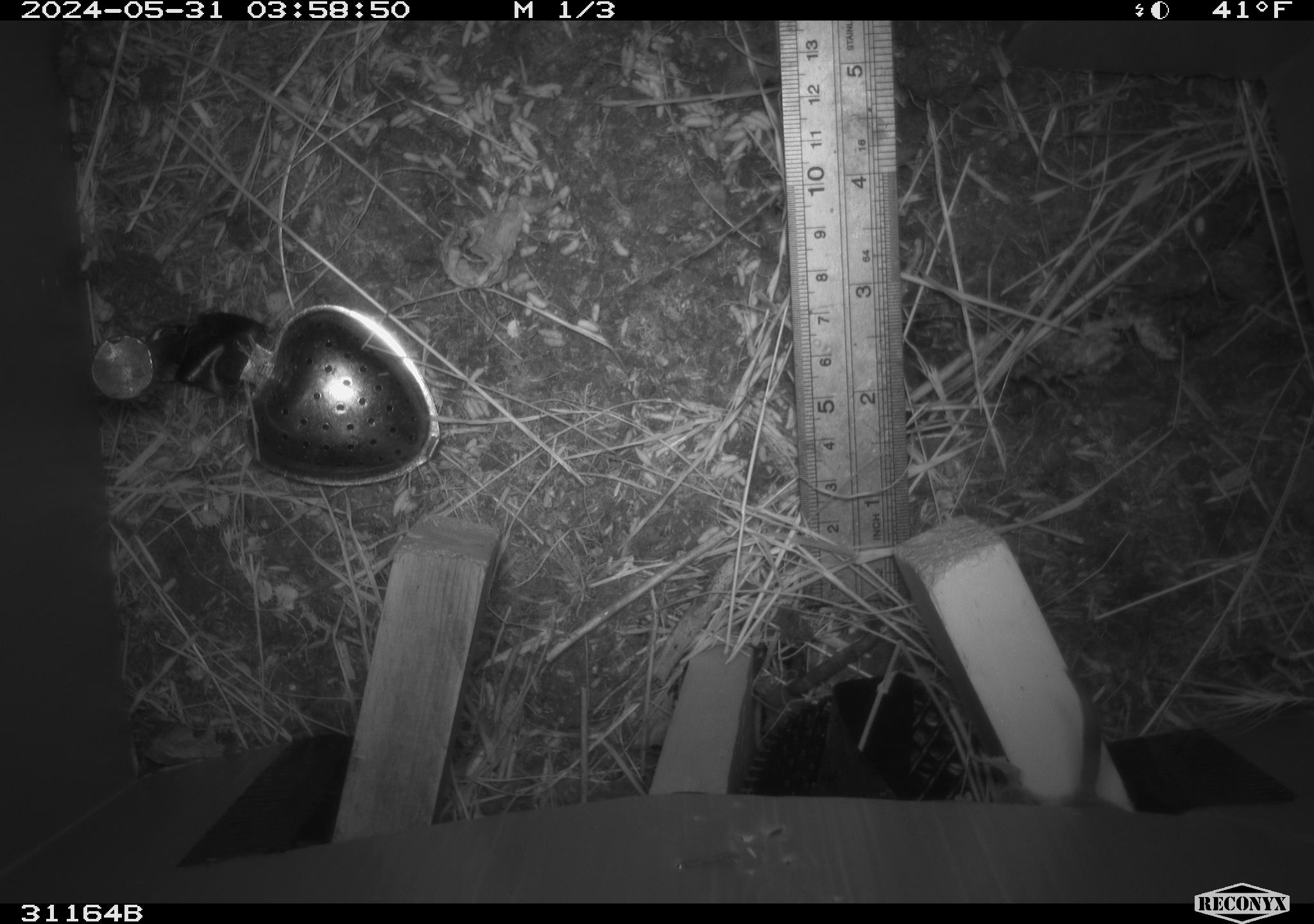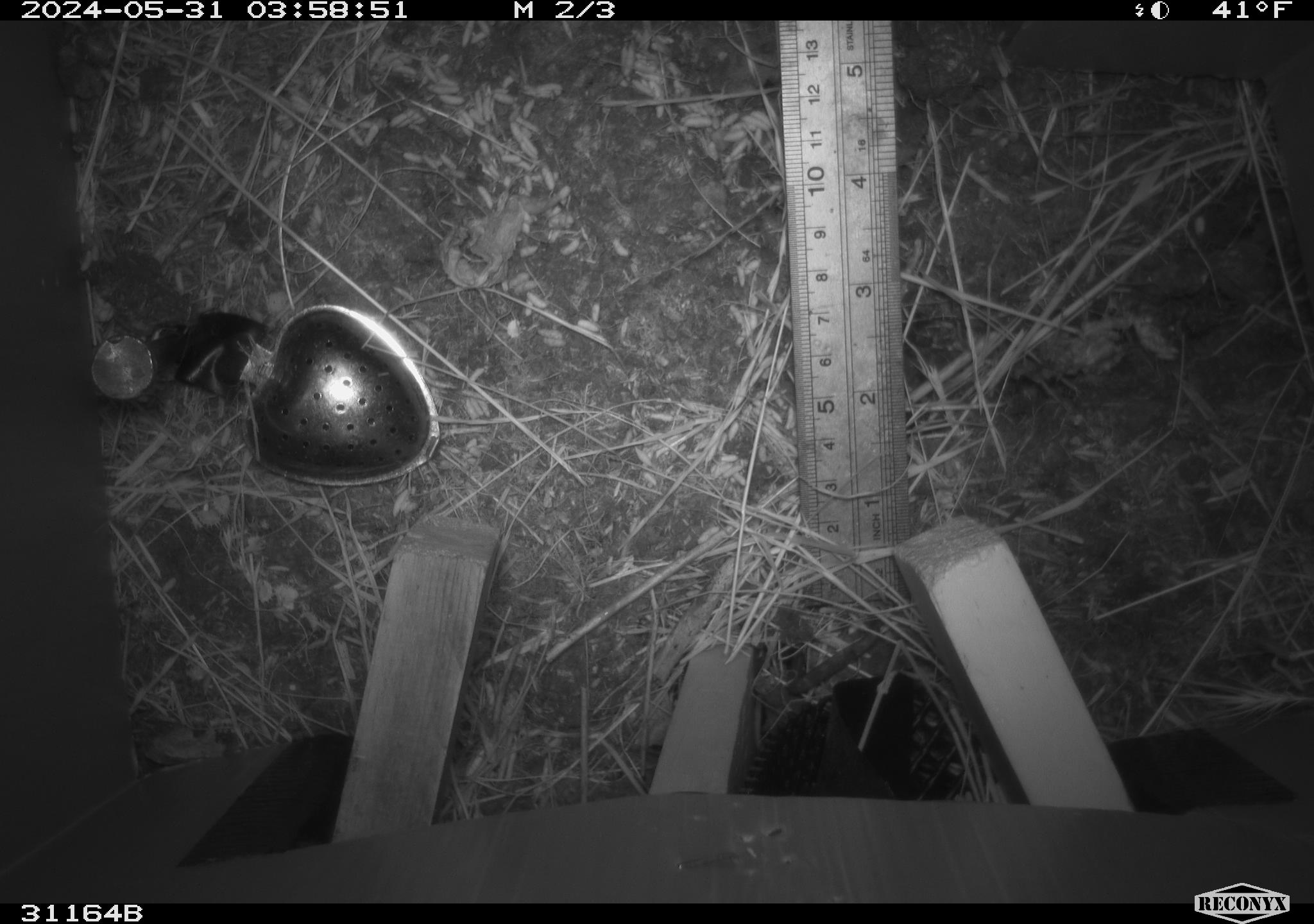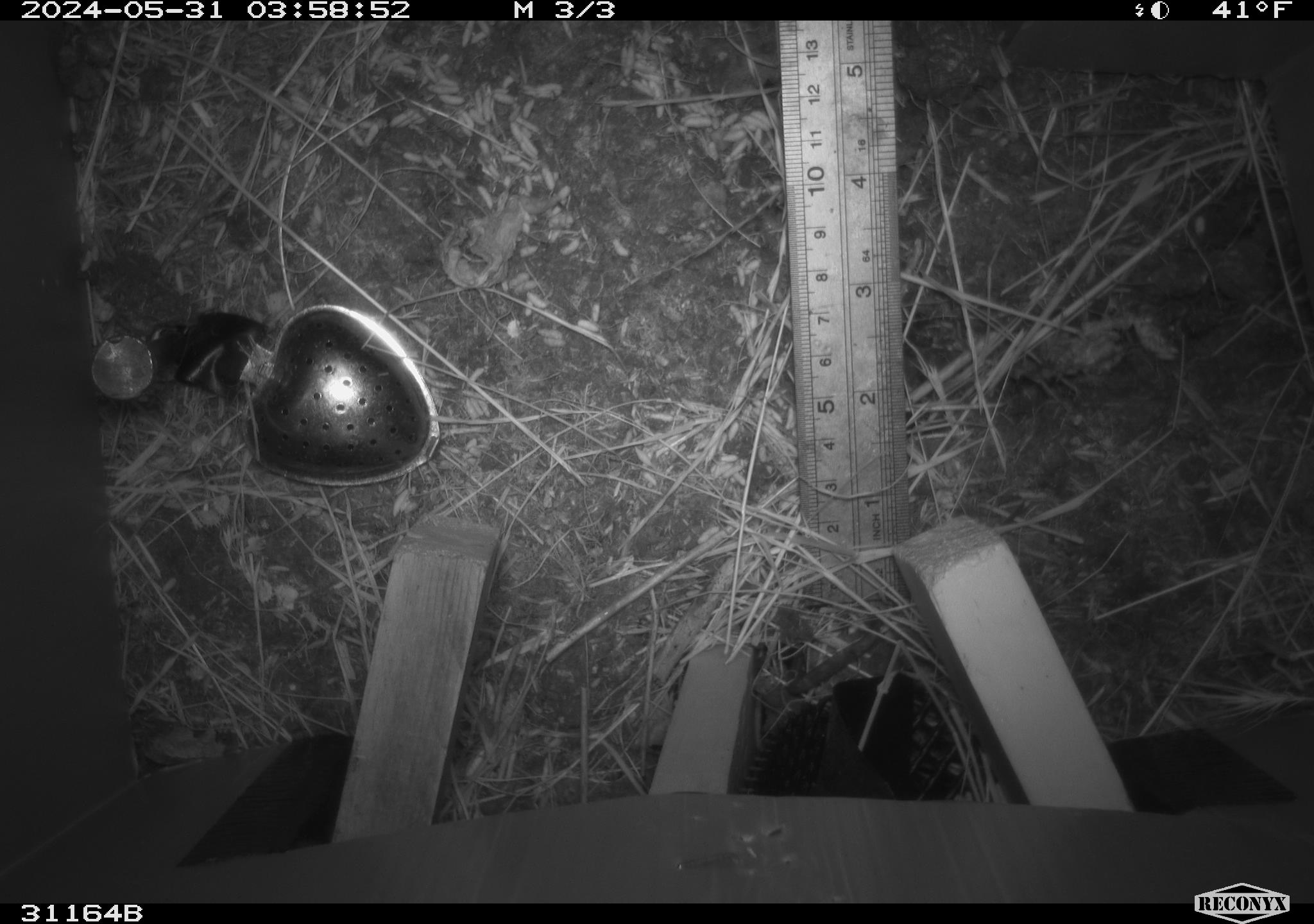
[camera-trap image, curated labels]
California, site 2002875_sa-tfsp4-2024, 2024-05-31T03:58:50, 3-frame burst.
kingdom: Animalia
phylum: Chordata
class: Mammalia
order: Rodentia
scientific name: Rodentia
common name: rodent